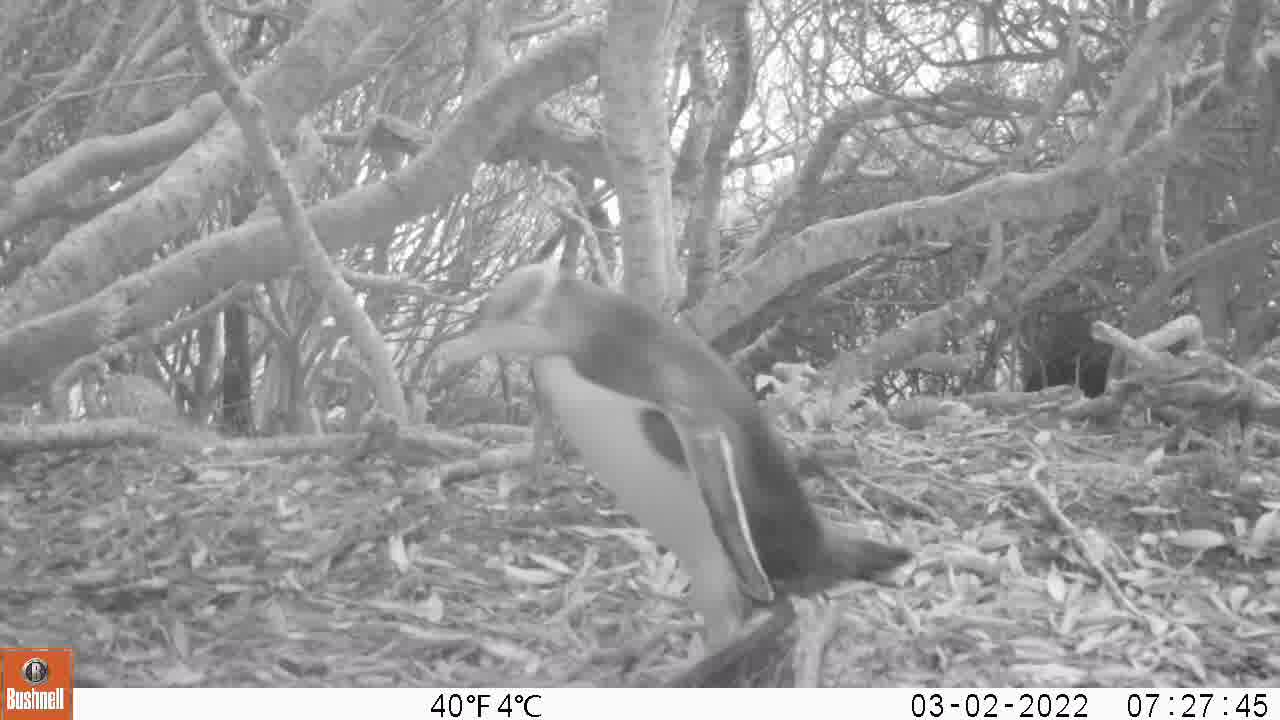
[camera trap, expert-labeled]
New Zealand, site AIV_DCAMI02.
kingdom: Animalia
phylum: Chordata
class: Aves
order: Sphenisciformes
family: Spheniscidae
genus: Megadyptes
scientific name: Megadyptes antipodes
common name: yellow-eyed penguin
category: yellow eyed penguin